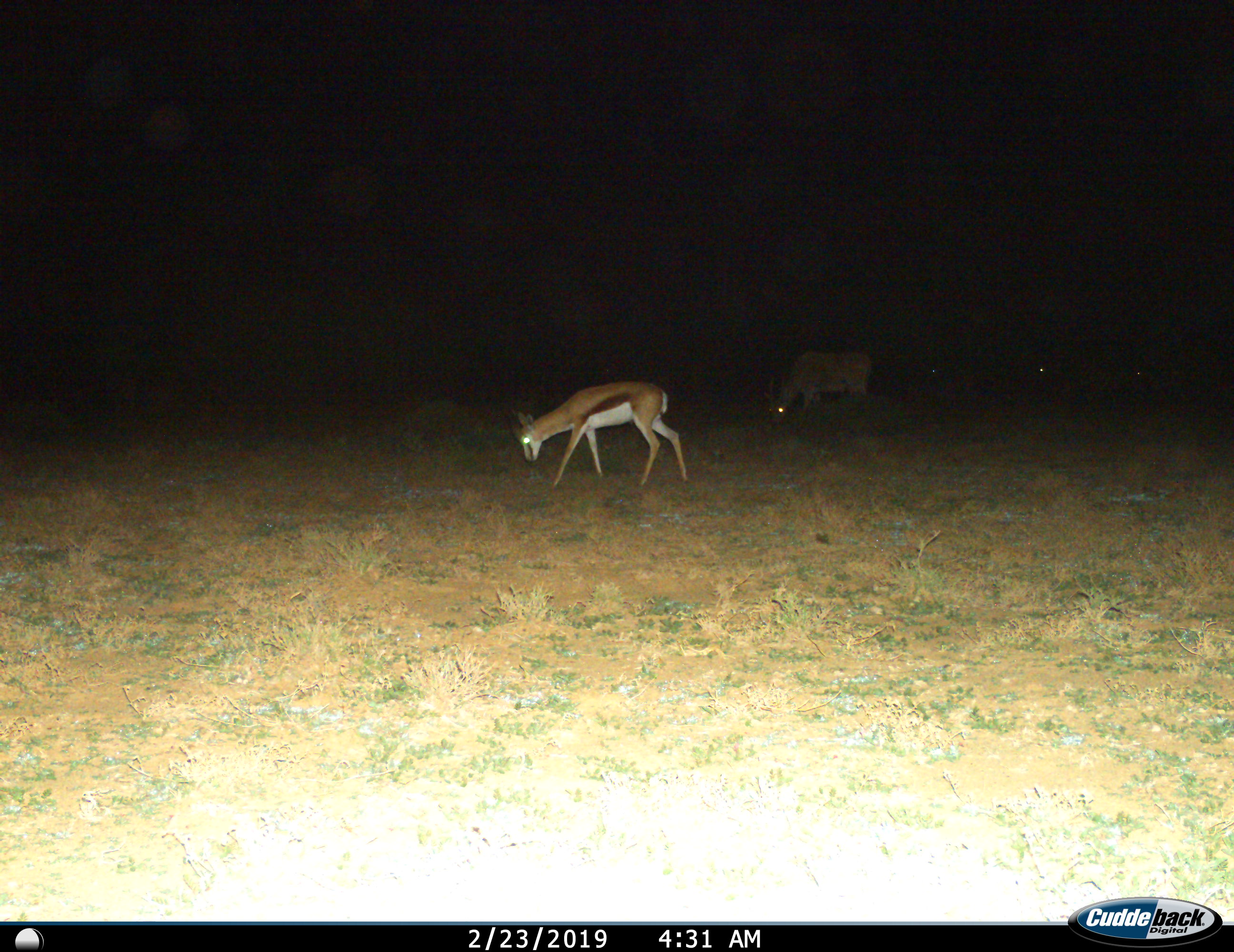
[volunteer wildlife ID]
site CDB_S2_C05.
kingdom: Animalia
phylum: Chordata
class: Mammalia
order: Artiodactyla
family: Bovidae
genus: Antidorcas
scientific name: Antidorcas marsupialis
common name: springbok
Springbok (Antidorcas marsupialis), count 1. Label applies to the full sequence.